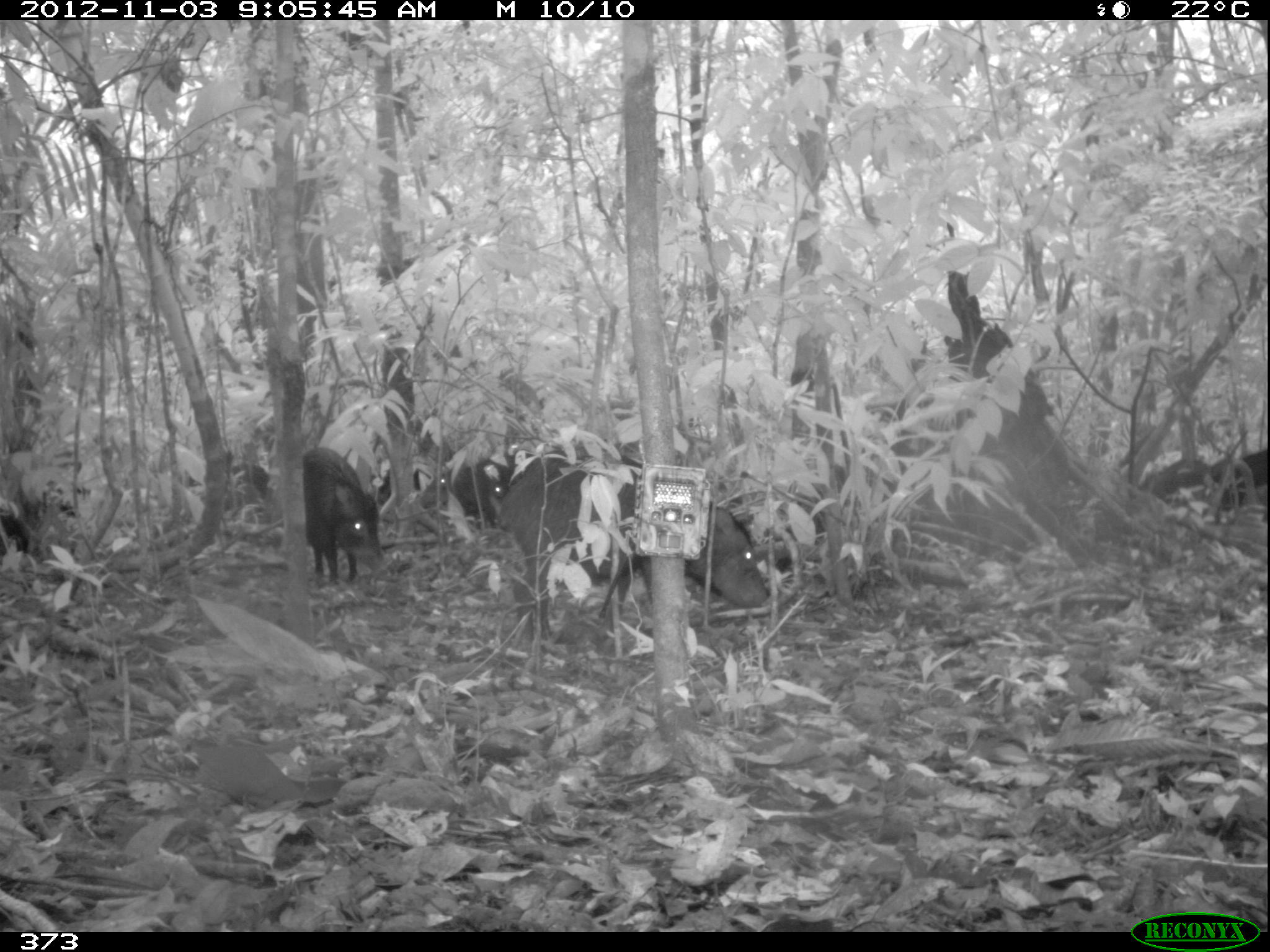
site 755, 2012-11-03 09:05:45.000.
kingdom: Animalia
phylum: Chordata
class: Mammalia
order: Artiodactyla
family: Tayassuidae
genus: Tayassu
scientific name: Tayassu pecari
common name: white-lipped peccary